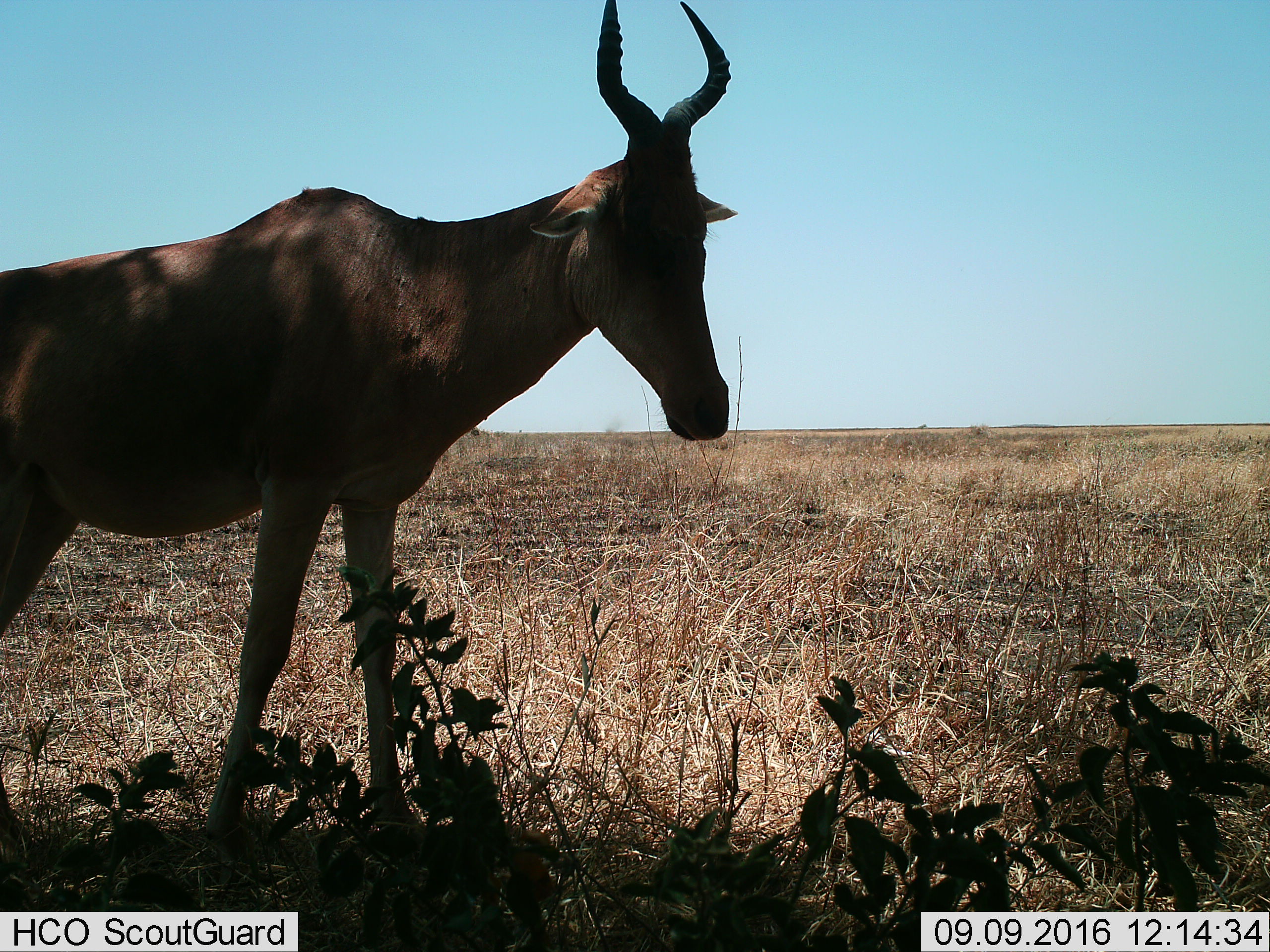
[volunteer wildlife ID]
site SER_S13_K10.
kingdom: Animalia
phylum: Chordata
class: Mammalia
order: Artiodactyla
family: Bovidae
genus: Alcelaphus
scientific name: Alcelaphus buselaphus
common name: hartebeest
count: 1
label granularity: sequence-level